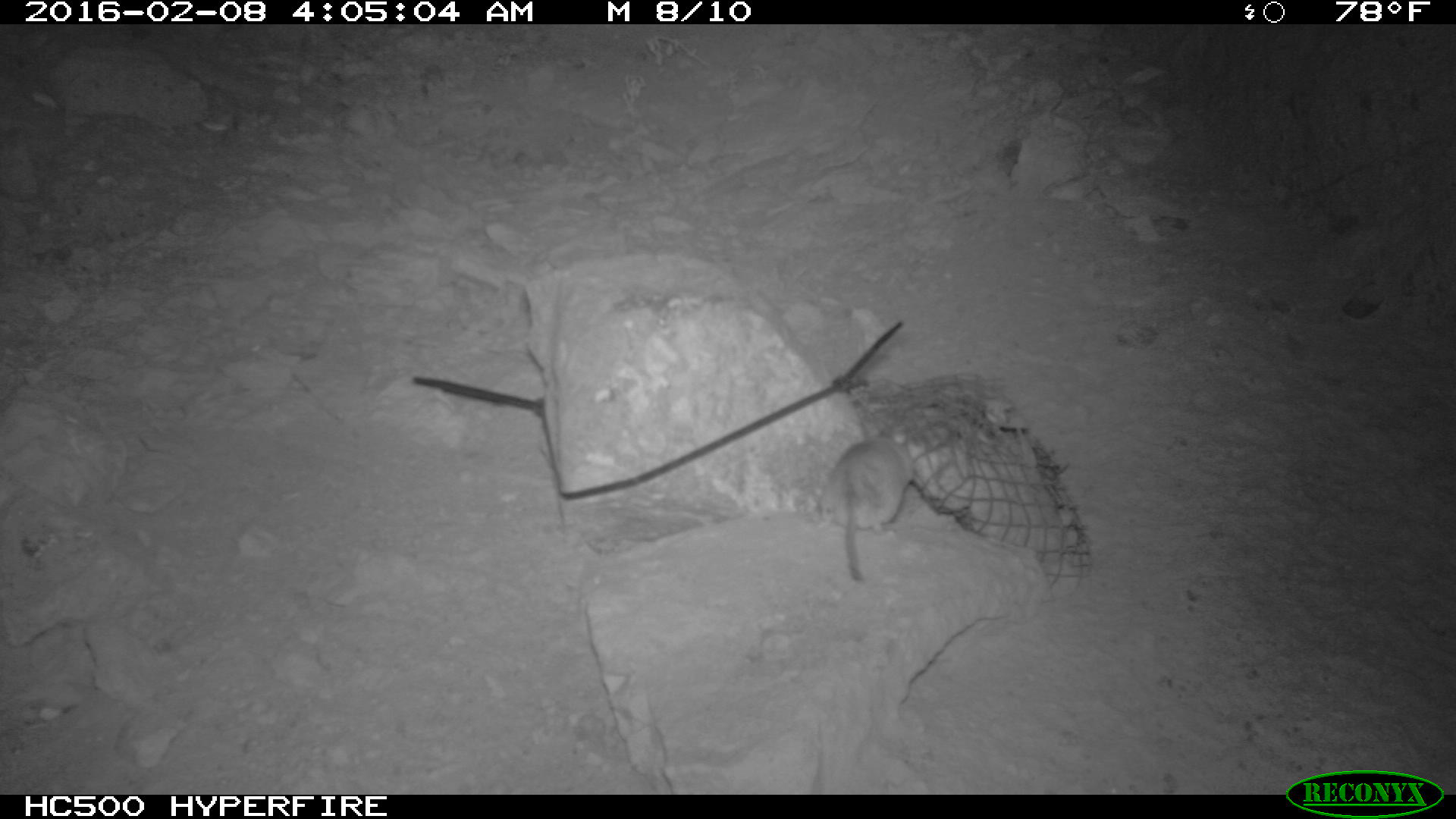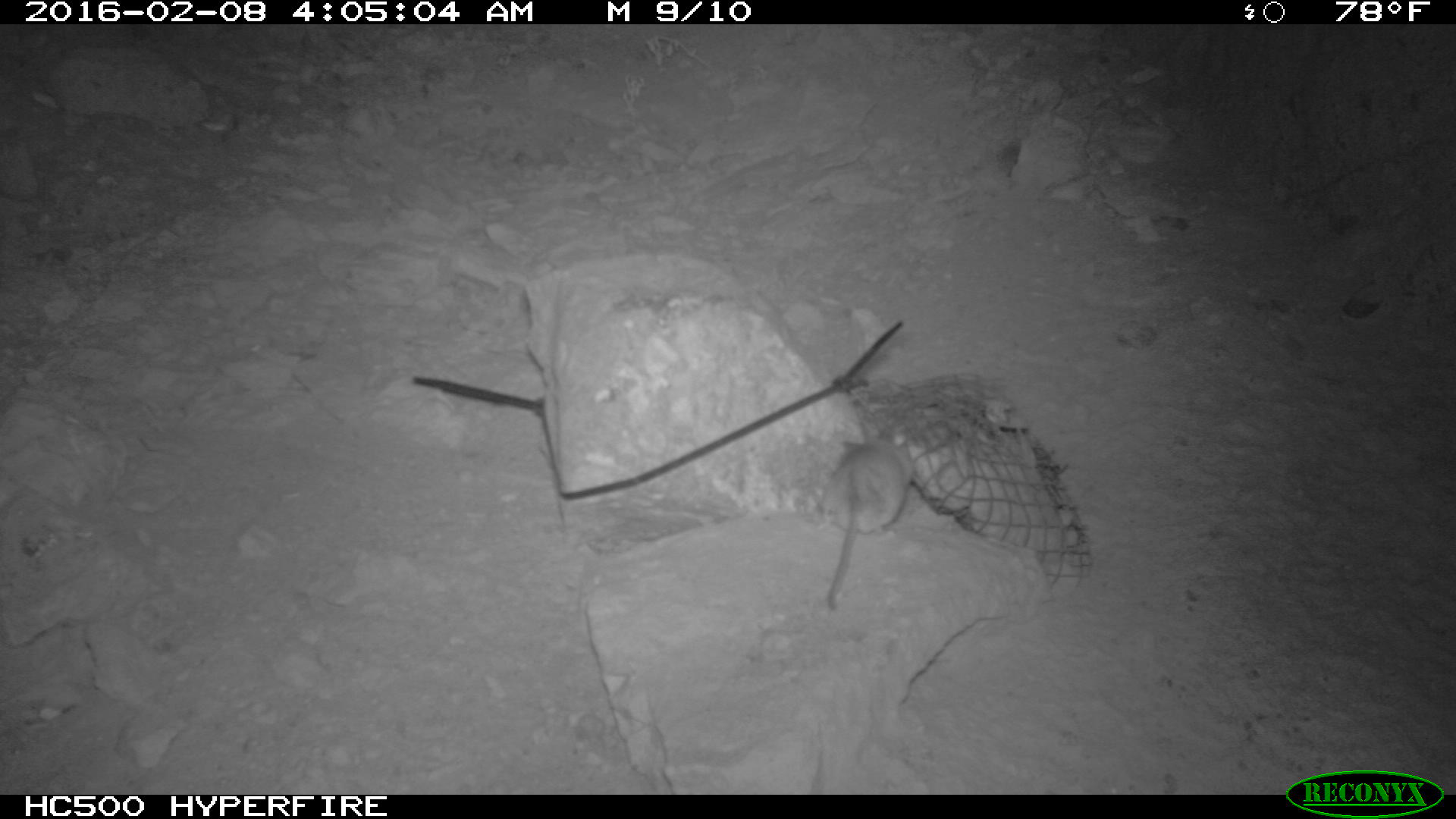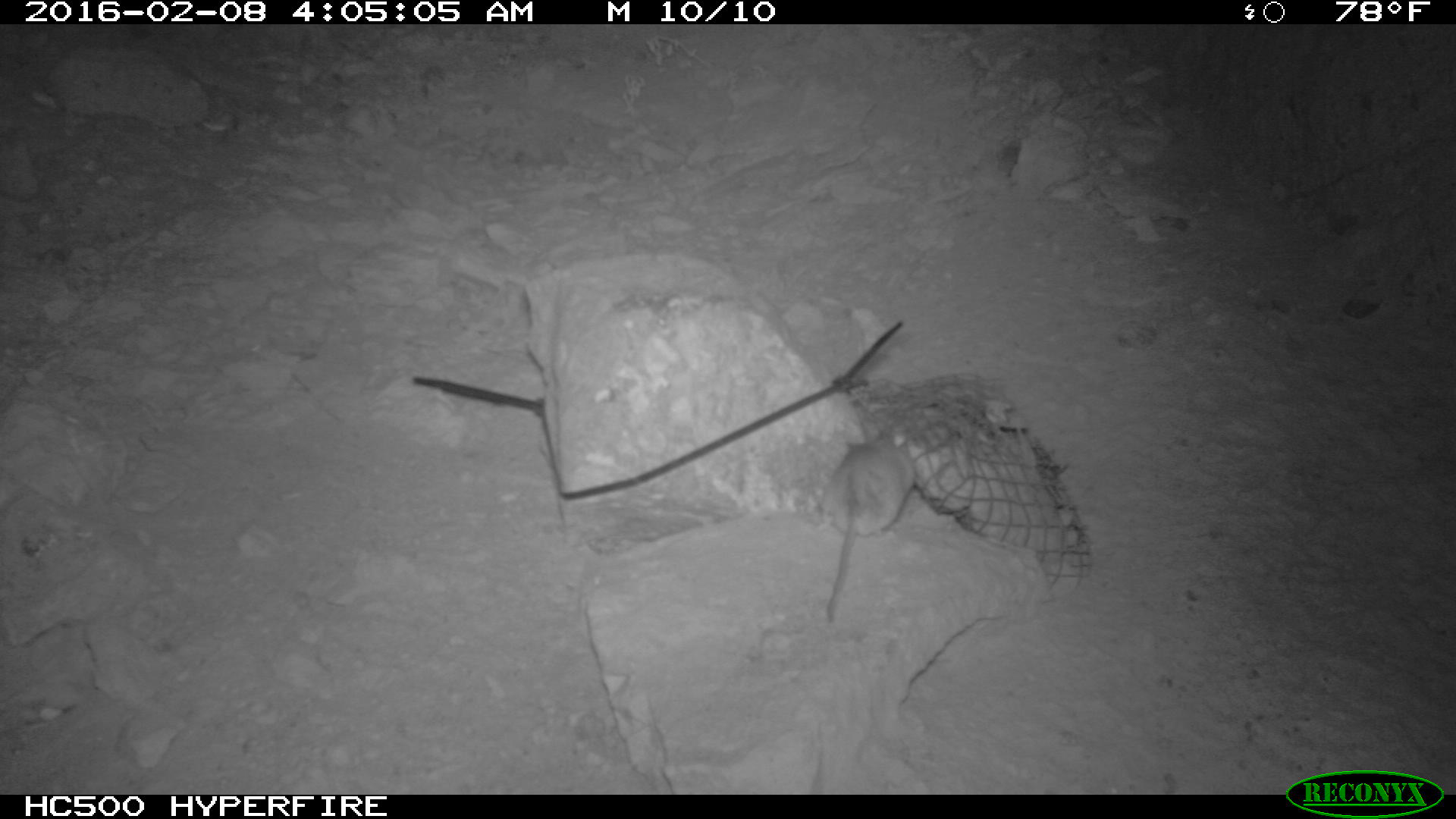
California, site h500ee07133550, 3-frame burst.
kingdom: Animalia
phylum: Chordata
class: Mammalia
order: Rodentia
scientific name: Rodentia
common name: rodent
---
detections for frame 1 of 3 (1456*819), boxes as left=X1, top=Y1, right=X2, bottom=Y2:
rodent: left=816, top=423, right=915, bottom=581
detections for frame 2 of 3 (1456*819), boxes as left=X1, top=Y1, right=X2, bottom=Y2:
rodent: left=820, top=435, right=912, bottom=607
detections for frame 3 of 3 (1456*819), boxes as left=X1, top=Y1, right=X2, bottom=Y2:
rodent: left=810, top=422, right=915, bottom=623